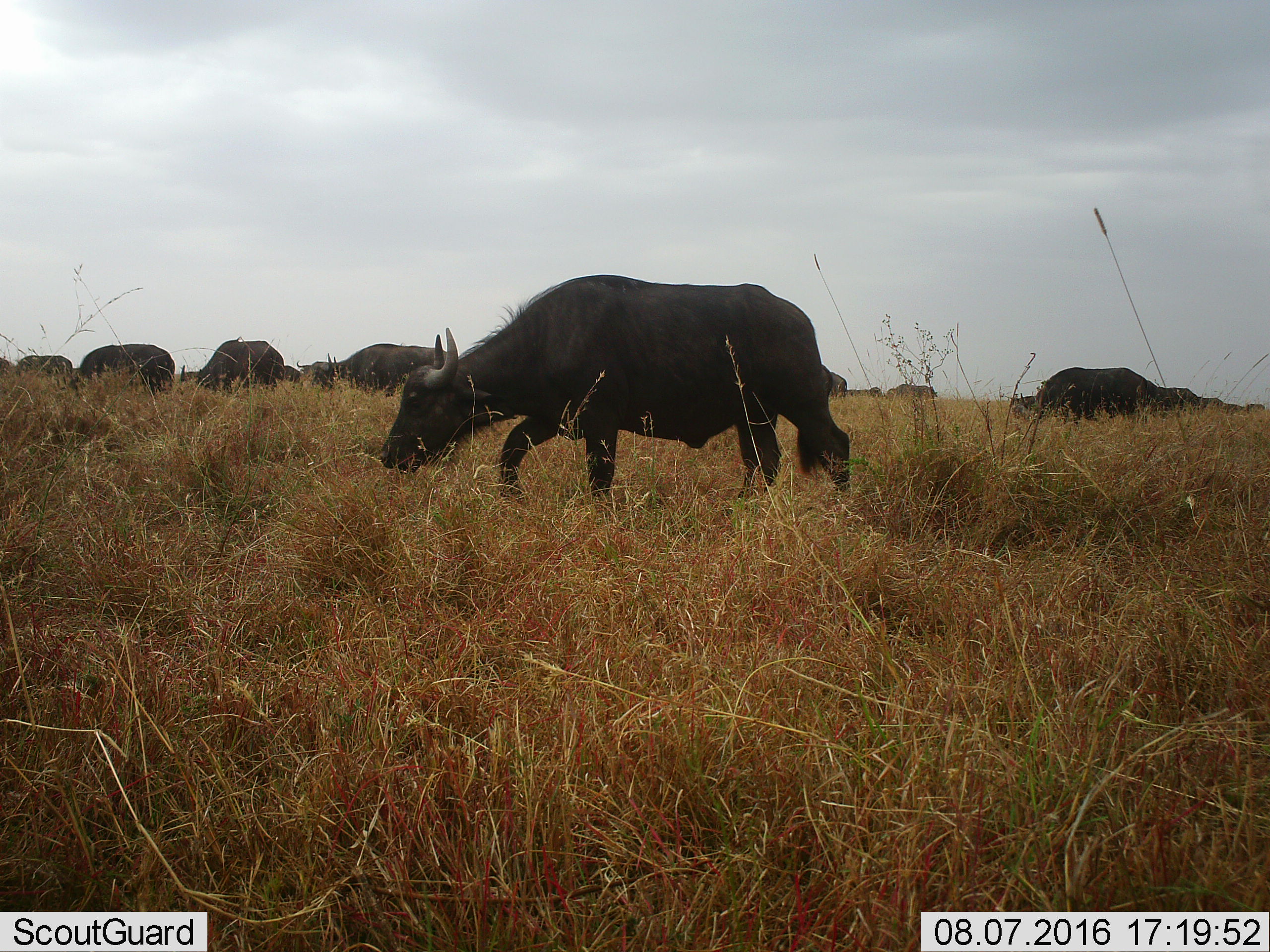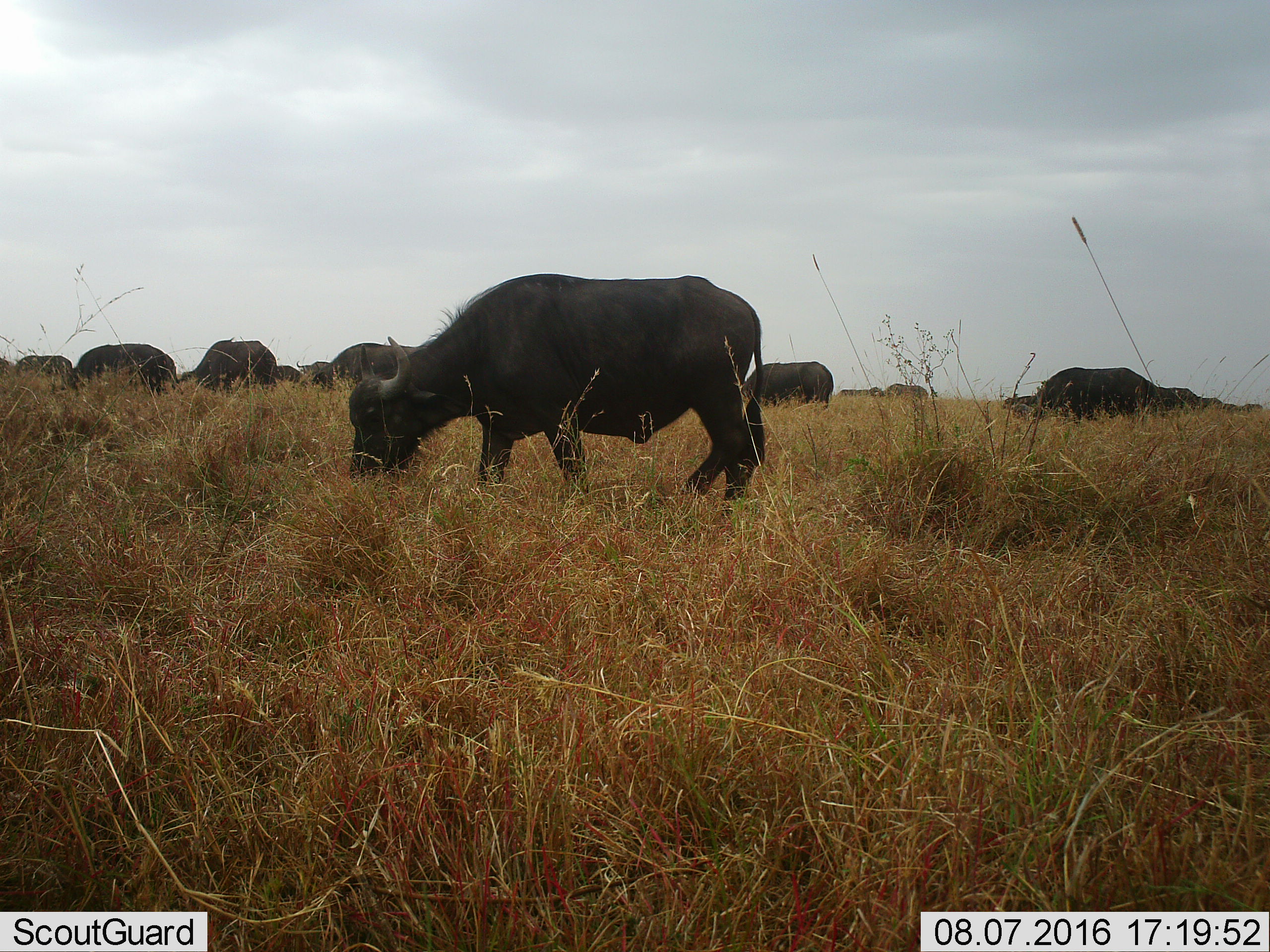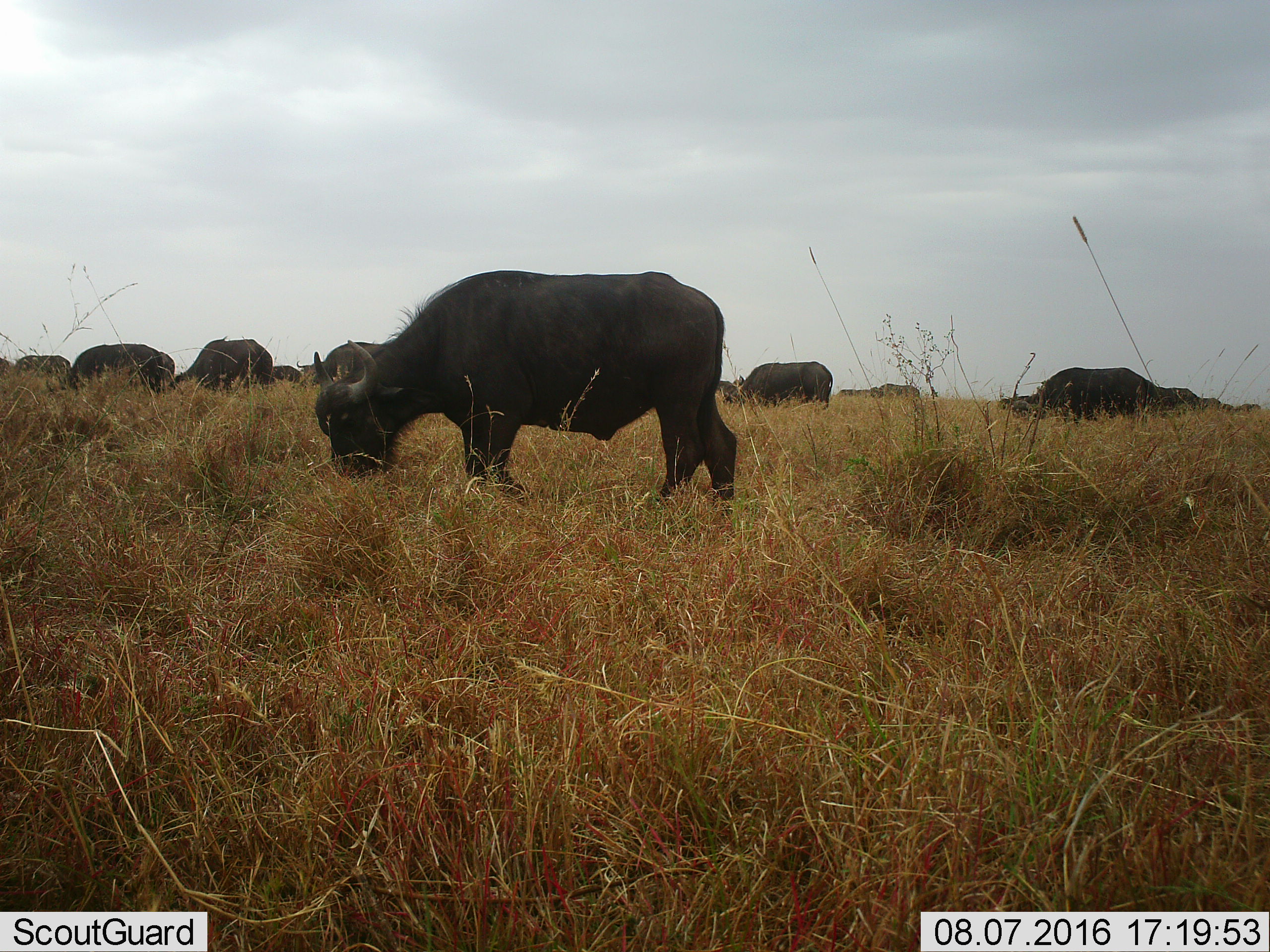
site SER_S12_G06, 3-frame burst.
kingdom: Animalia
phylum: Chordata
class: Mammalia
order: Artiodactyla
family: Bovidae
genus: Syncerus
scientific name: Syncerus caffer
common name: african buffalo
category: buffalo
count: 11-50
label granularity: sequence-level